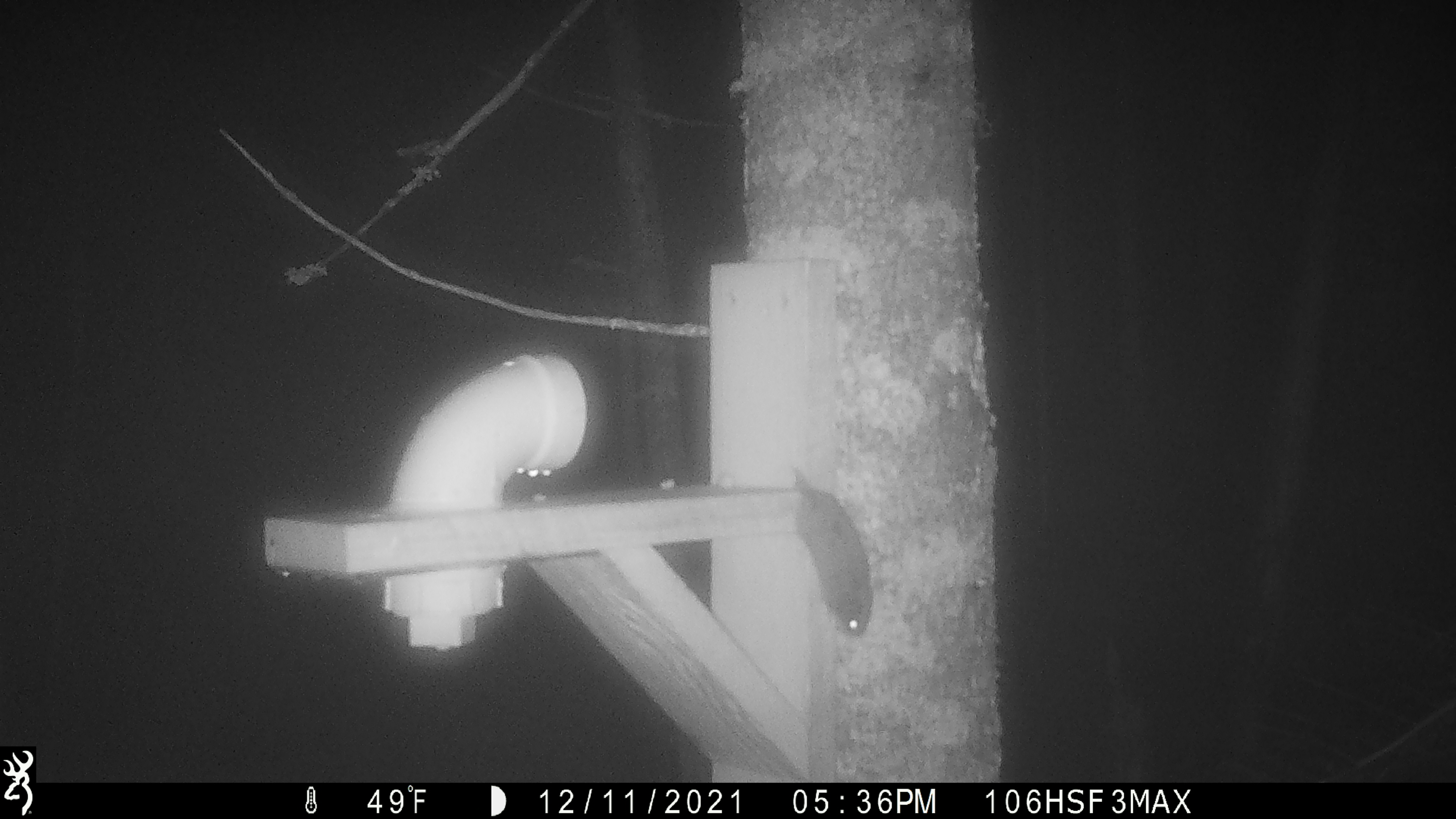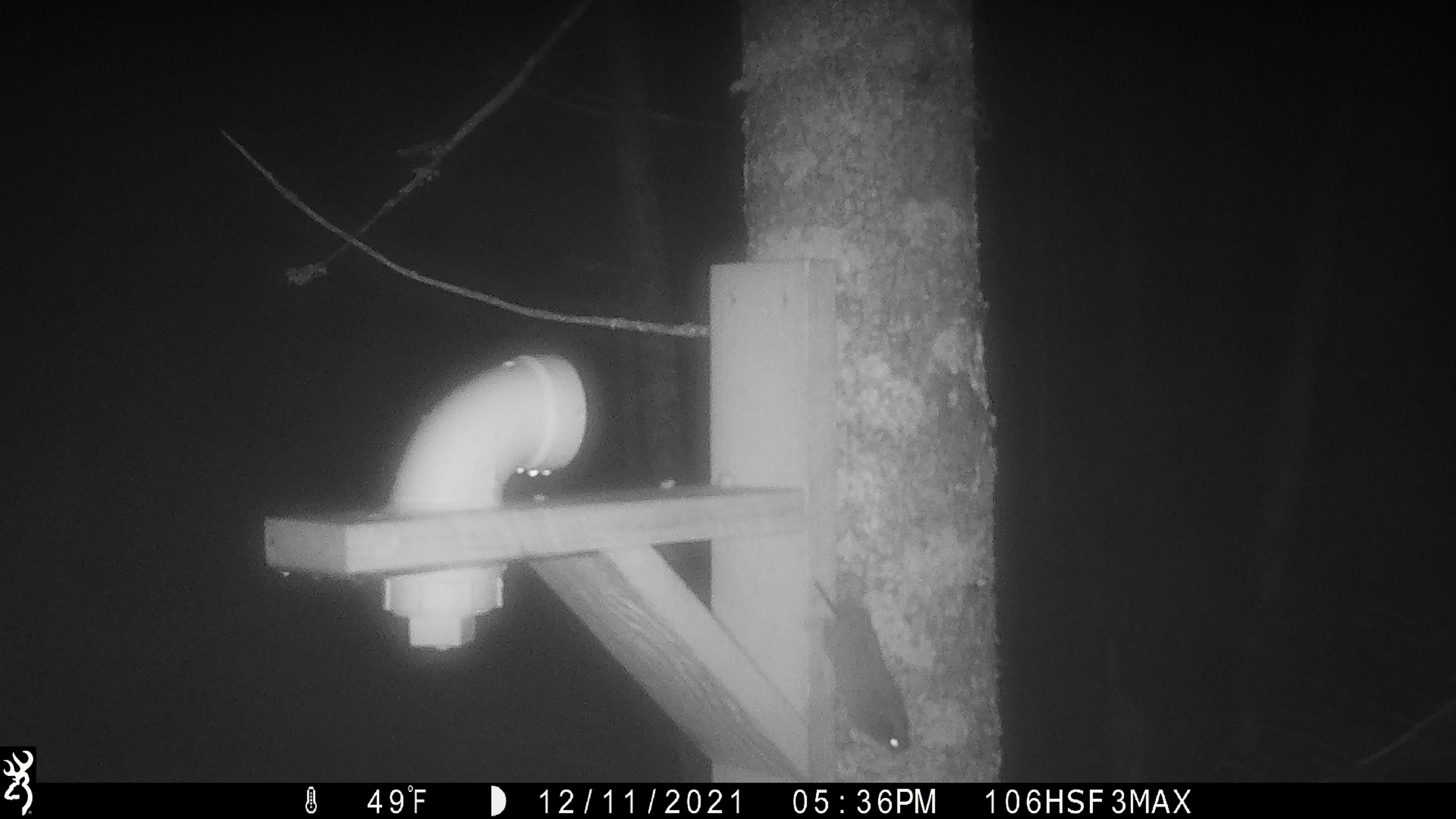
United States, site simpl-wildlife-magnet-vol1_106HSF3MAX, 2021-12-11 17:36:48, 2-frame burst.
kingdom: Animalia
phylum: Chordata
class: Mammalia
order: Rodentia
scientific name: Rodentia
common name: mouse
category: mouse sp.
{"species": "mouse sp. (mouse) (Rodentia)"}